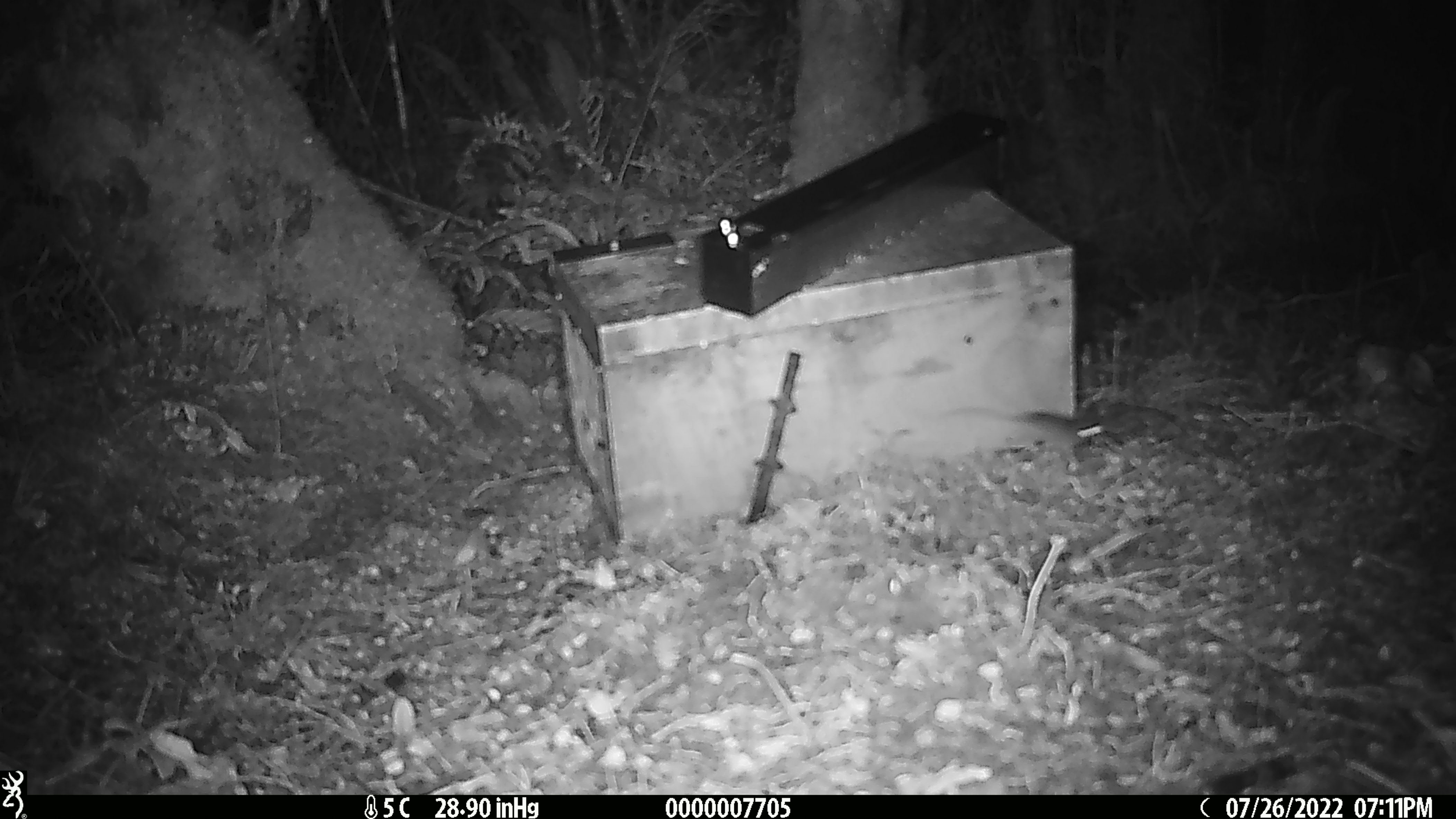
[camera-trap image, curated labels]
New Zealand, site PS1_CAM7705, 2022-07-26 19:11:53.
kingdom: Animalia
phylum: Chordata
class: Mammalia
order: Rodentia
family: Muridae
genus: Mus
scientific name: Mus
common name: mouse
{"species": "mouse (Mus)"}